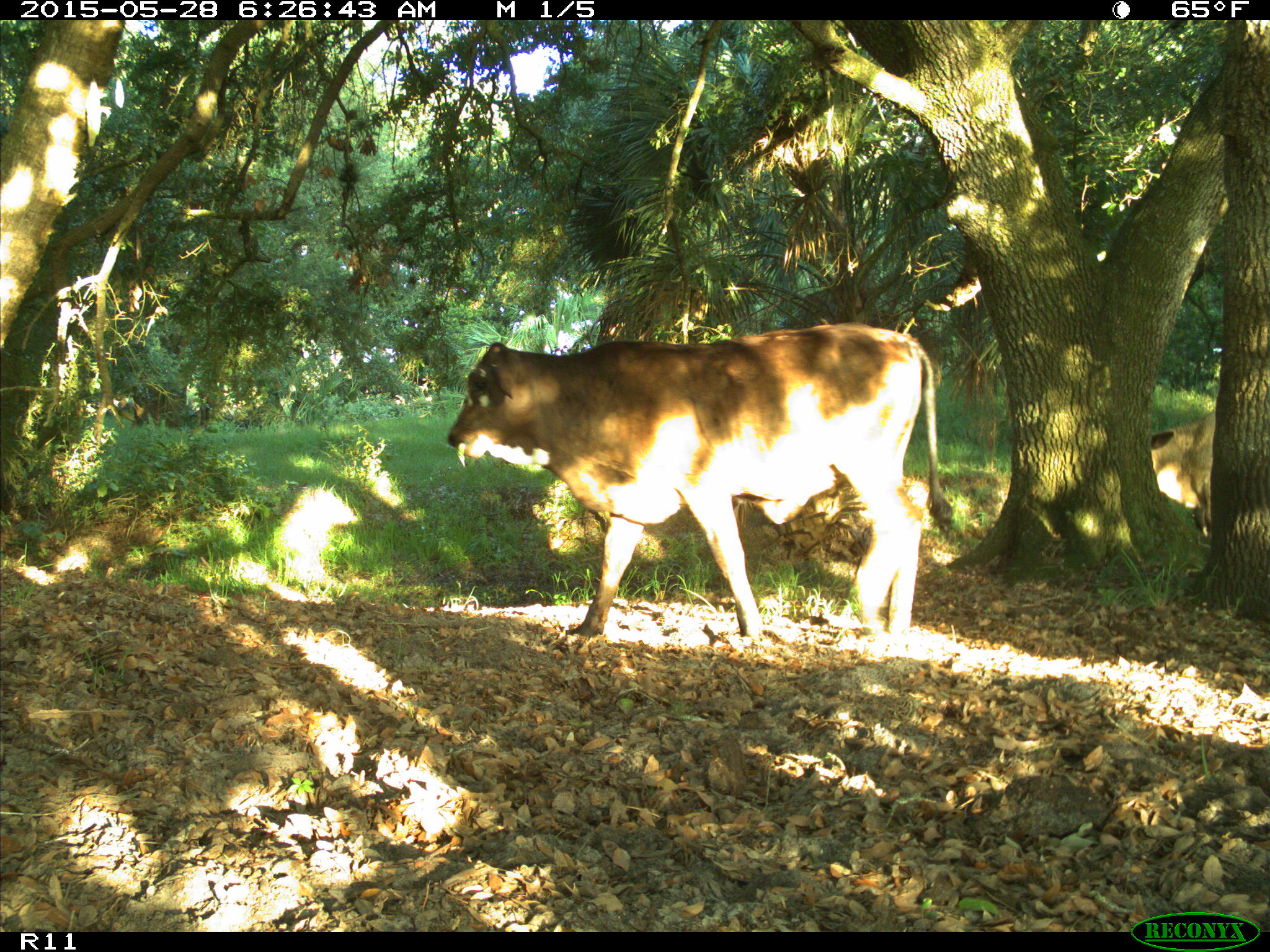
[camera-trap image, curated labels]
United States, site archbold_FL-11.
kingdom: Animalia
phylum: Chordata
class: Mammalia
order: Artiodactyla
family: Bovidae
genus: Bos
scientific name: Bos taurus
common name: domestic cow